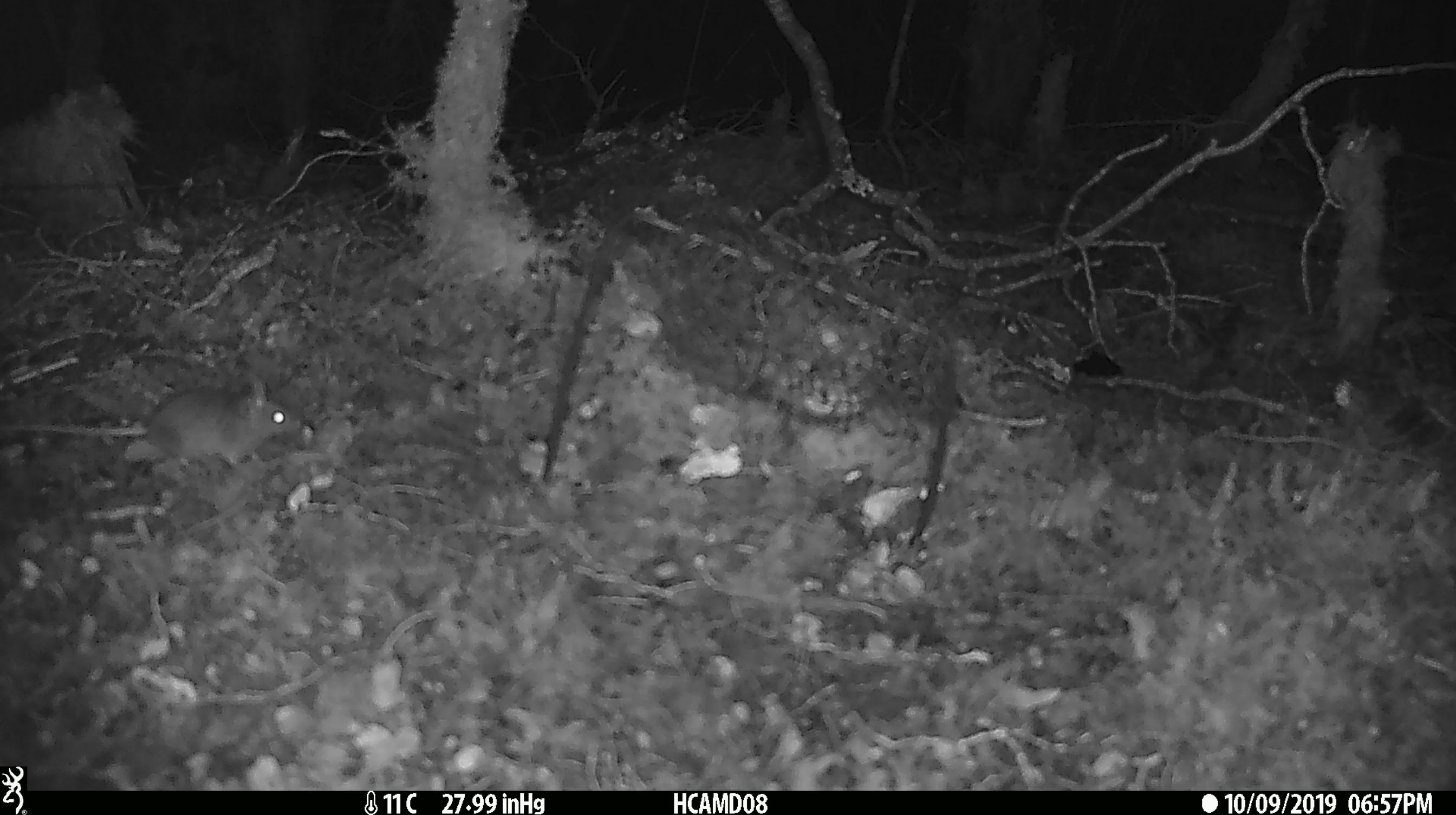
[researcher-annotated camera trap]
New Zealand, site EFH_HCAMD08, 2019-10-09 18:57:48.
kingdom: Animalia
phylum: Chordata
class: Mammalia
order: Rodentia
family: Muridae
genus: Mus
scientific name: Mus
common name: mouse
Mouse (Mus).